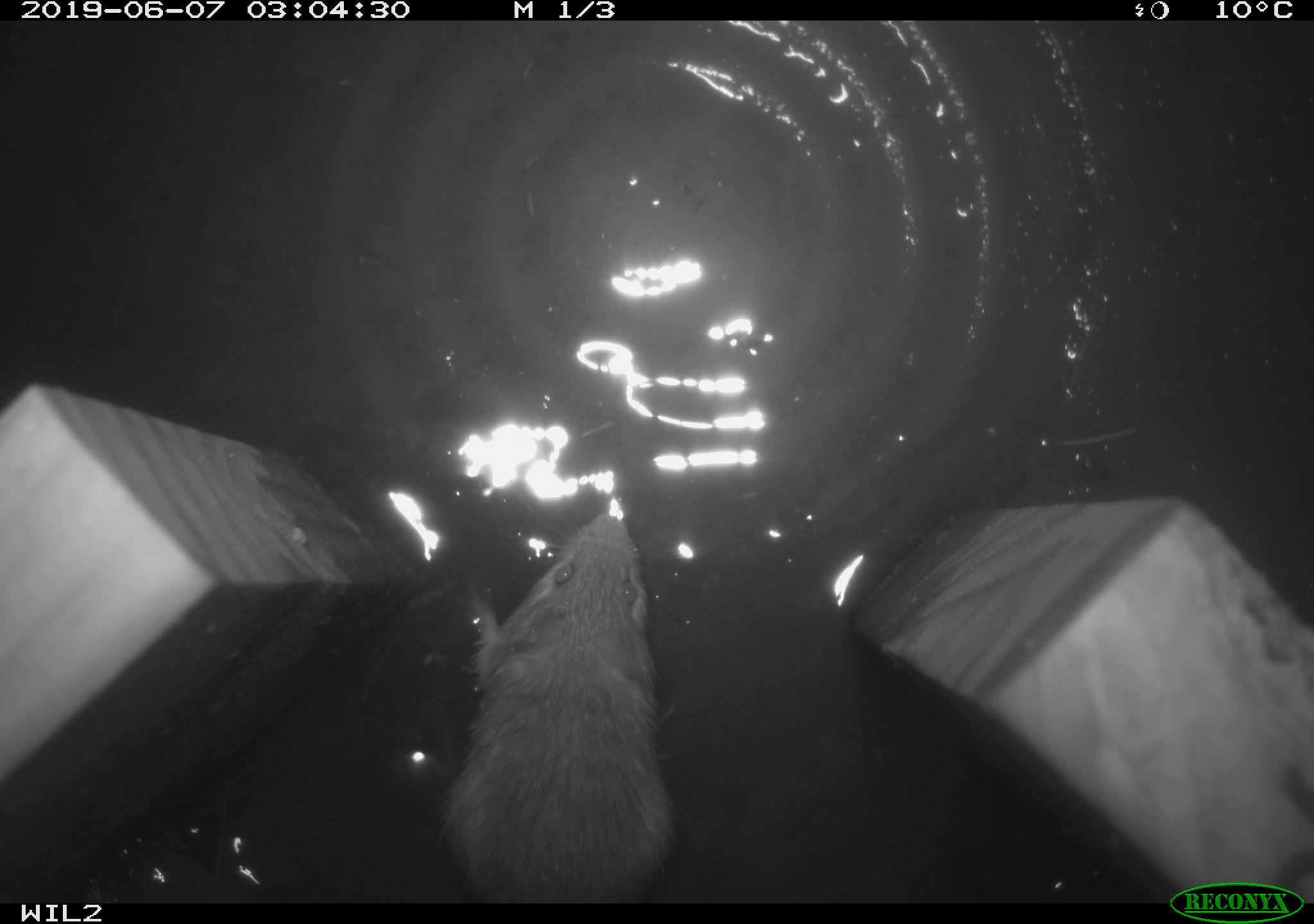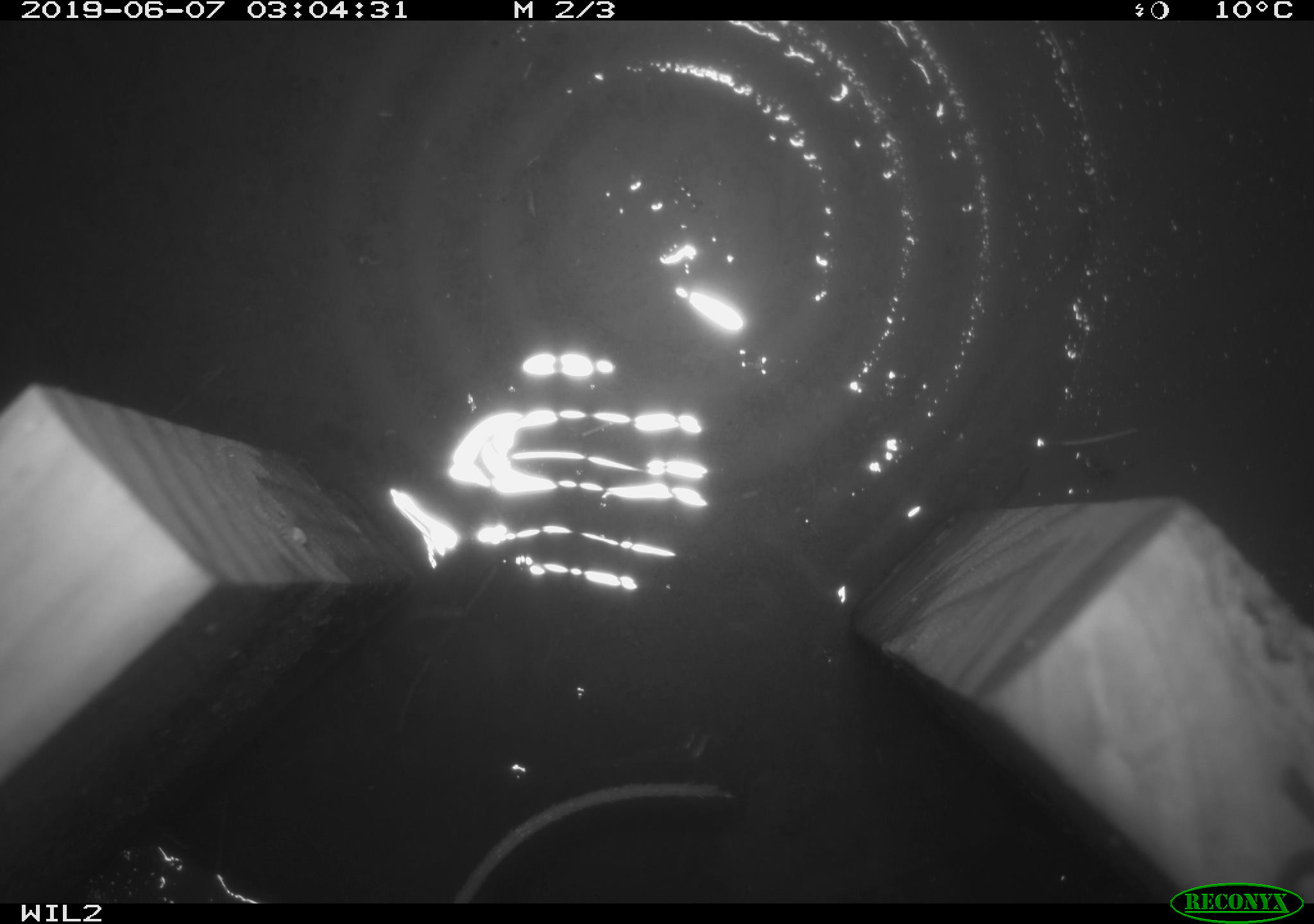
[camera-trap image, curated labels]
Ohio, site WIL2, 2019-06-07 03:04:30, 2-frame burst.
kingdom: Animalia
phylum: Chordata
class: Mammalia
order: Rodentia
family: Cricetidae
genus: Peromyscus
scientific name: Peromyscus leucopus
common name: white-footed mouse